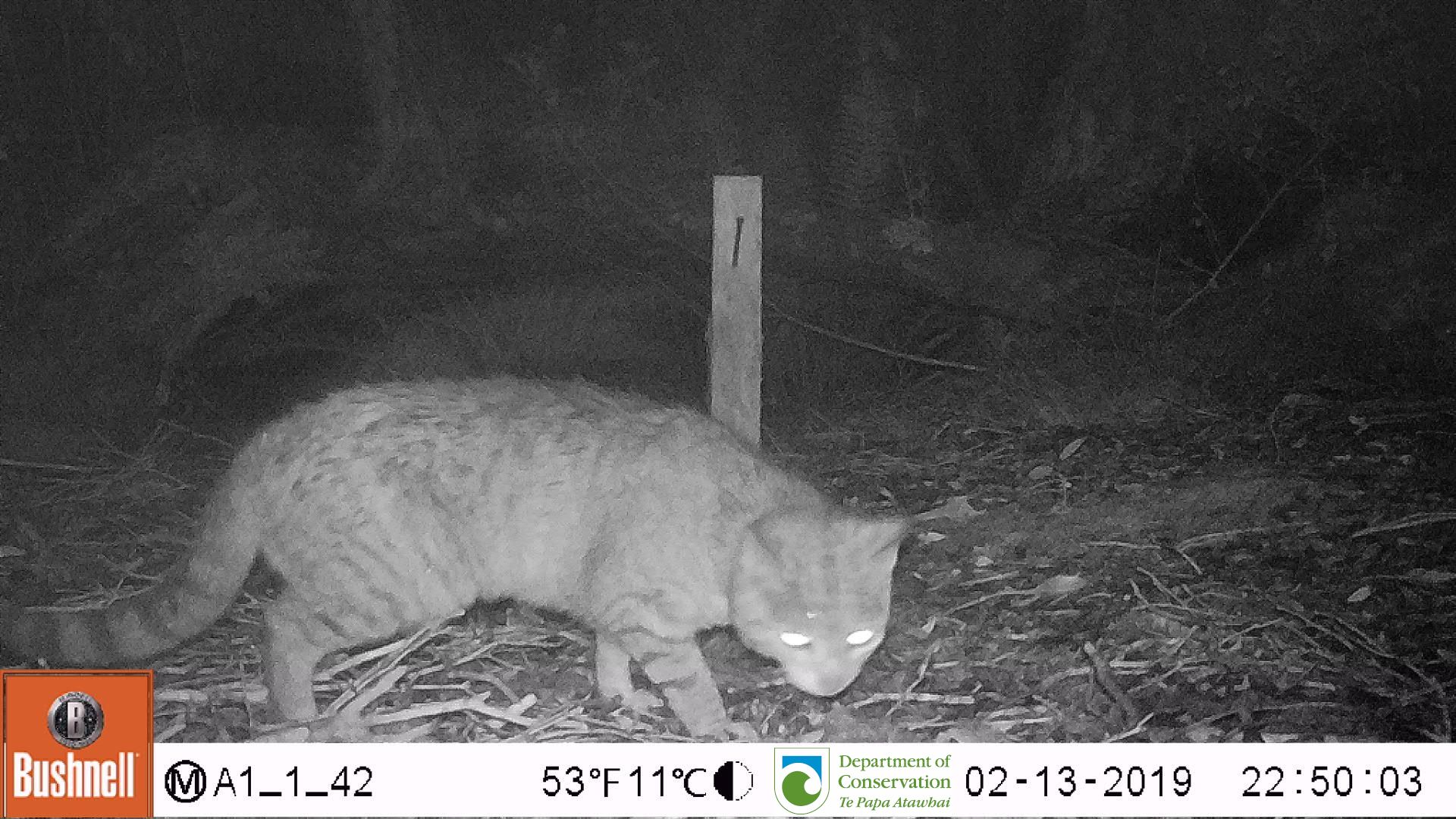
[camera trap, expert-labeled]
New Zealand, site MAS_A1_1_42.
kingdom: Animalia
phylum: Chordata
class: Mammalia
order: Carnivora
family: Felidae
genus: Felis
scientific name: Felis catus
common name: domestic cat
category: cat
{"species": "cat (domestic cat) (Felis catus)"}